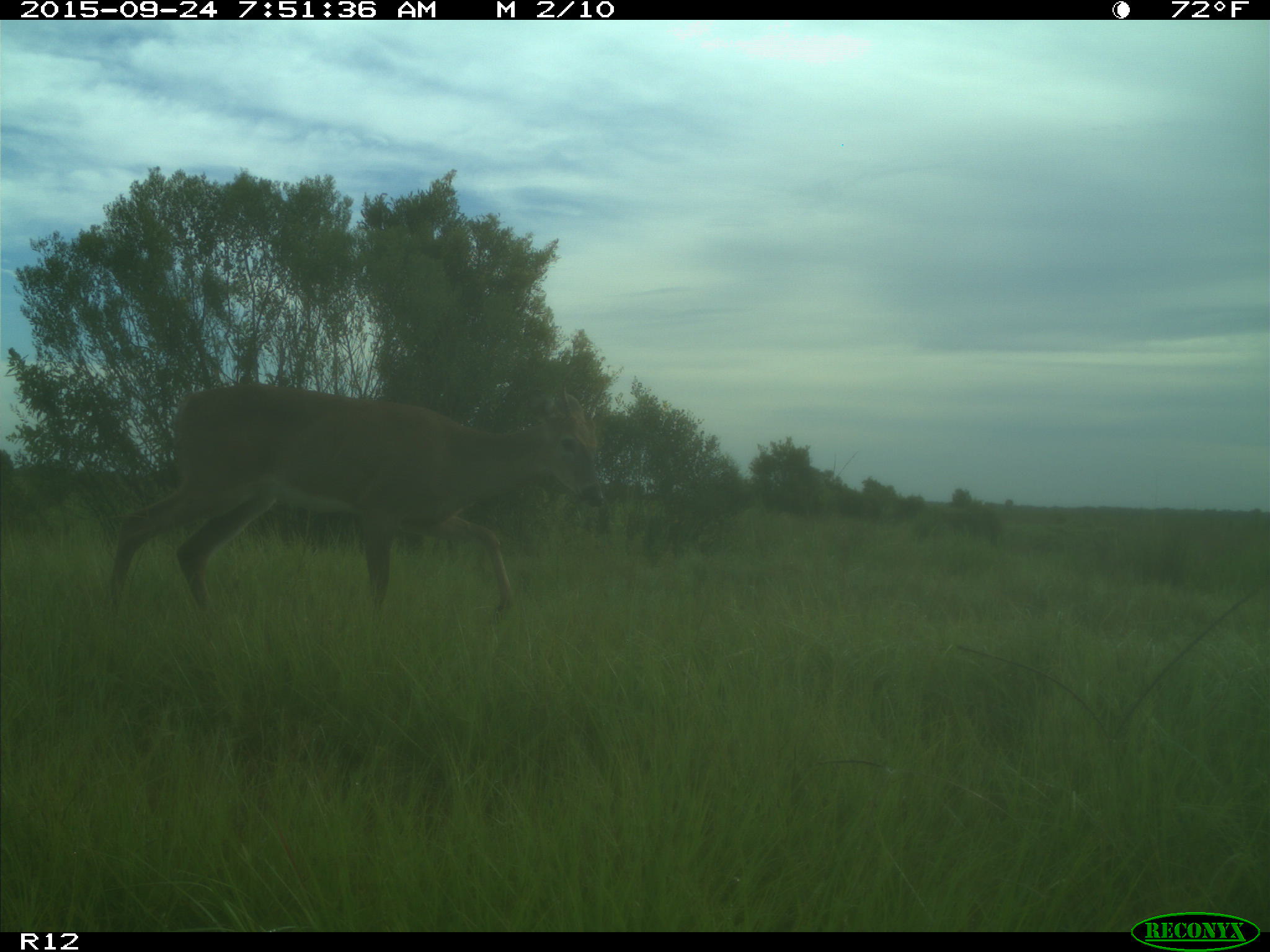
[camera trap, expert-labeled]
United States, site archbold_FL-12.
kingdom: Animalia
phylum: Chordata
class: Mammalia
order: Artiodactyla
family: Cervidae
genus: Odocoileus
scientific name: Odocoileus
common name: deer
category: unidentified deer